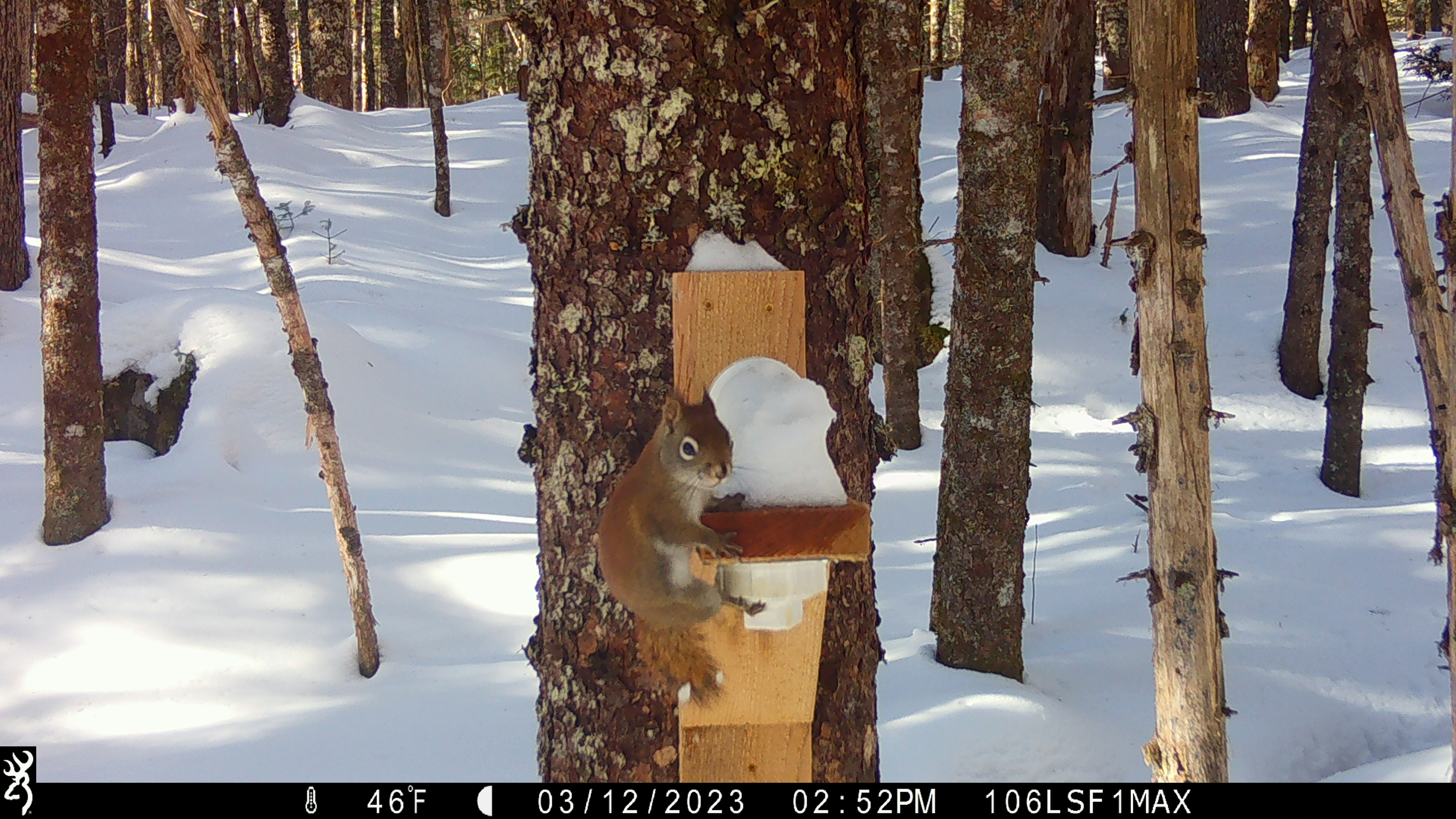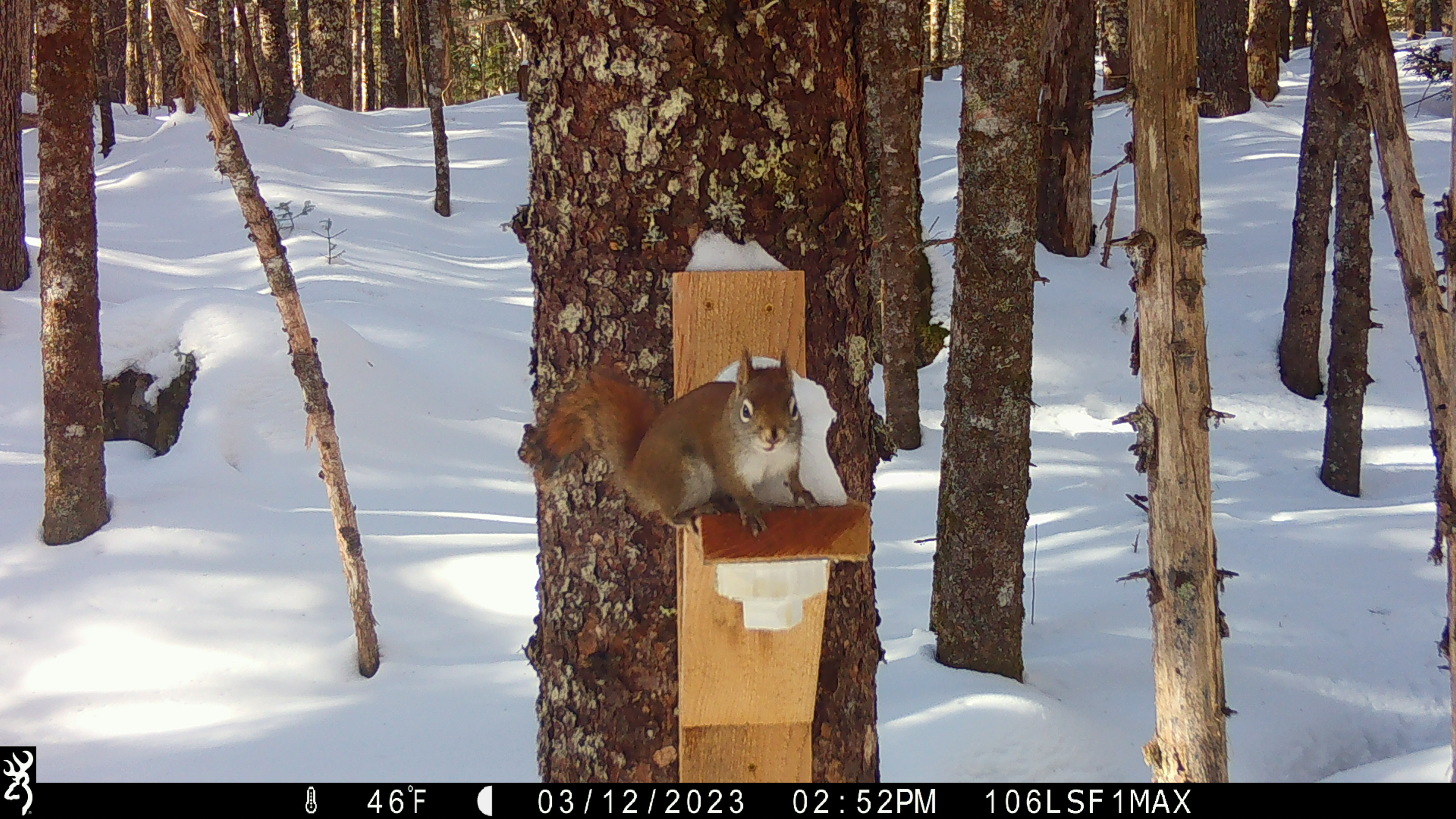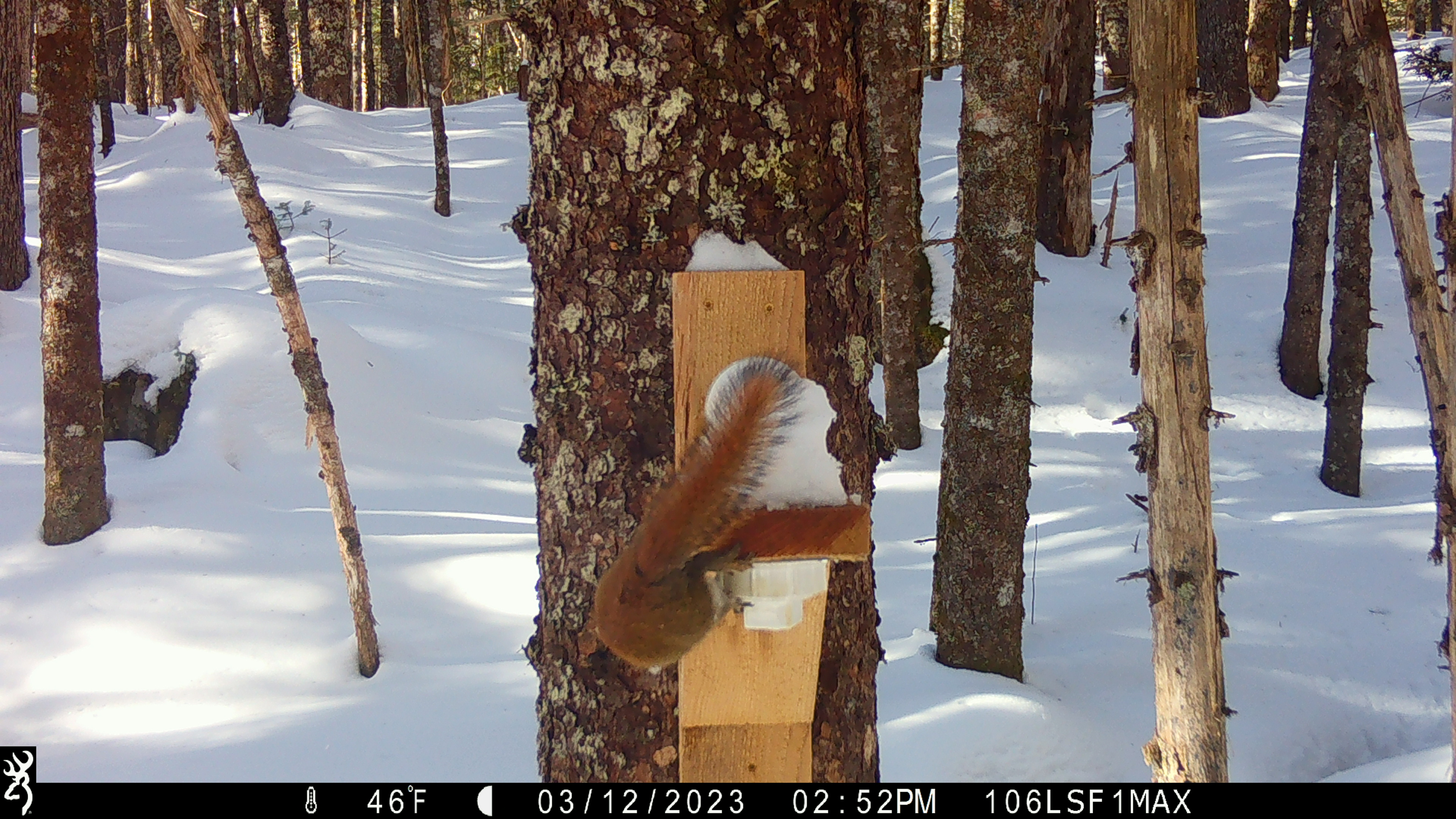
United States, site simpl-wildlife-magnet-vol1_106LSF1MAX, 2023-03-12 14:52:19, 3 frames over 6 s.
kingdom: Animalia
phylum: Chordata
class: Mammalia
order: Rodentia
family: Sciuridae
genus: Tamiasciurus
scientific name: Tamiasciurus hudsonicus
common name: red squirrel